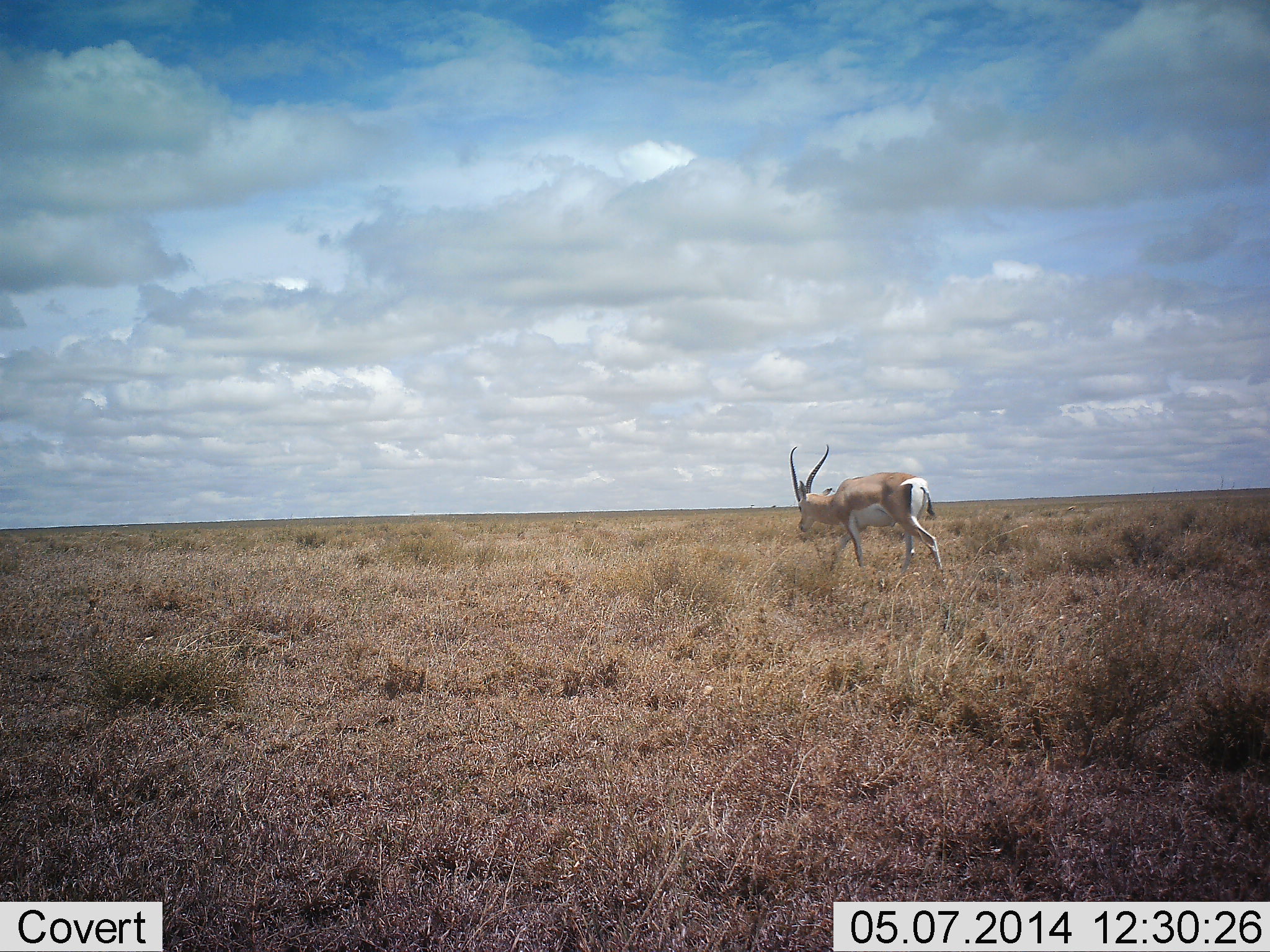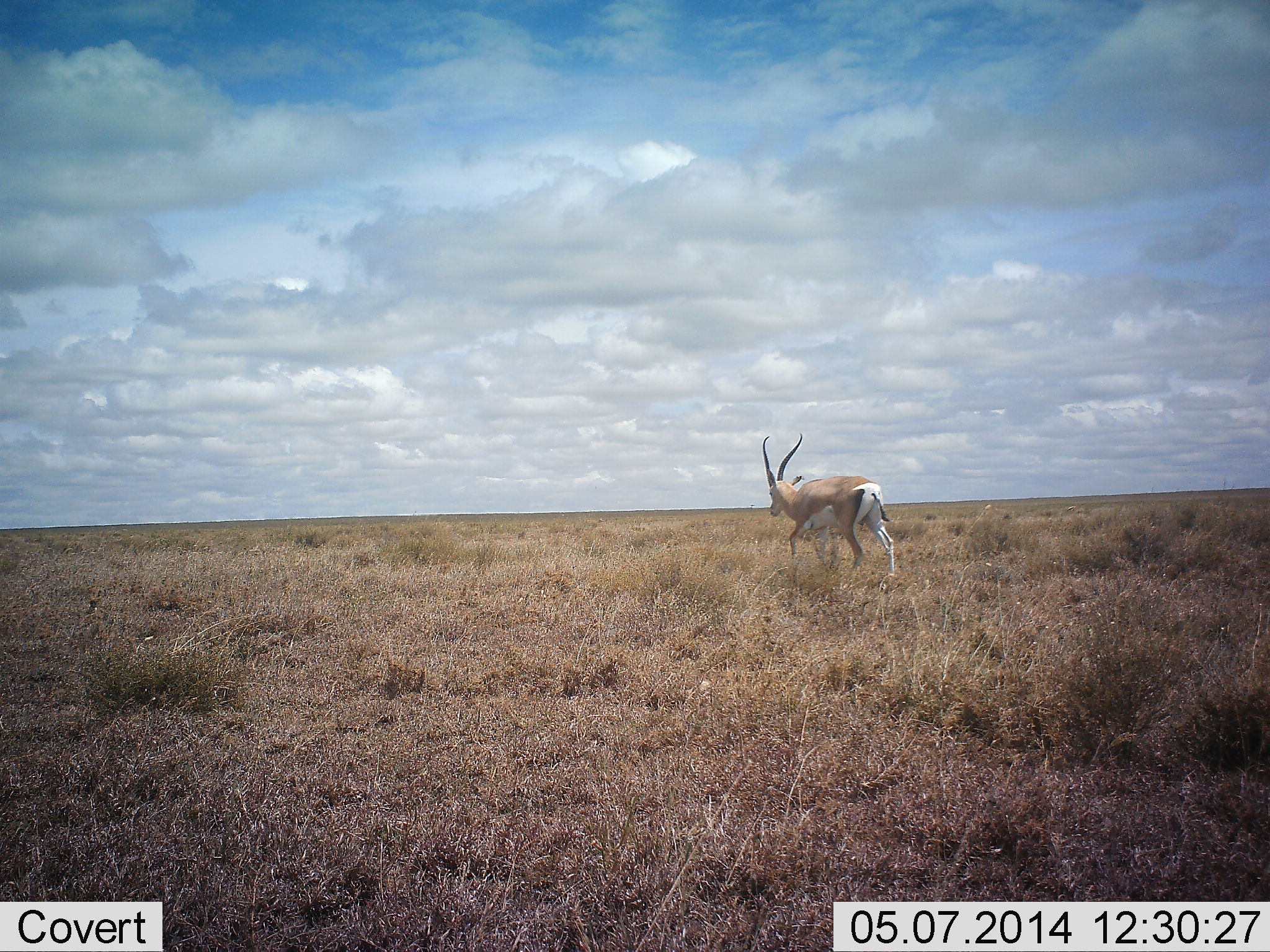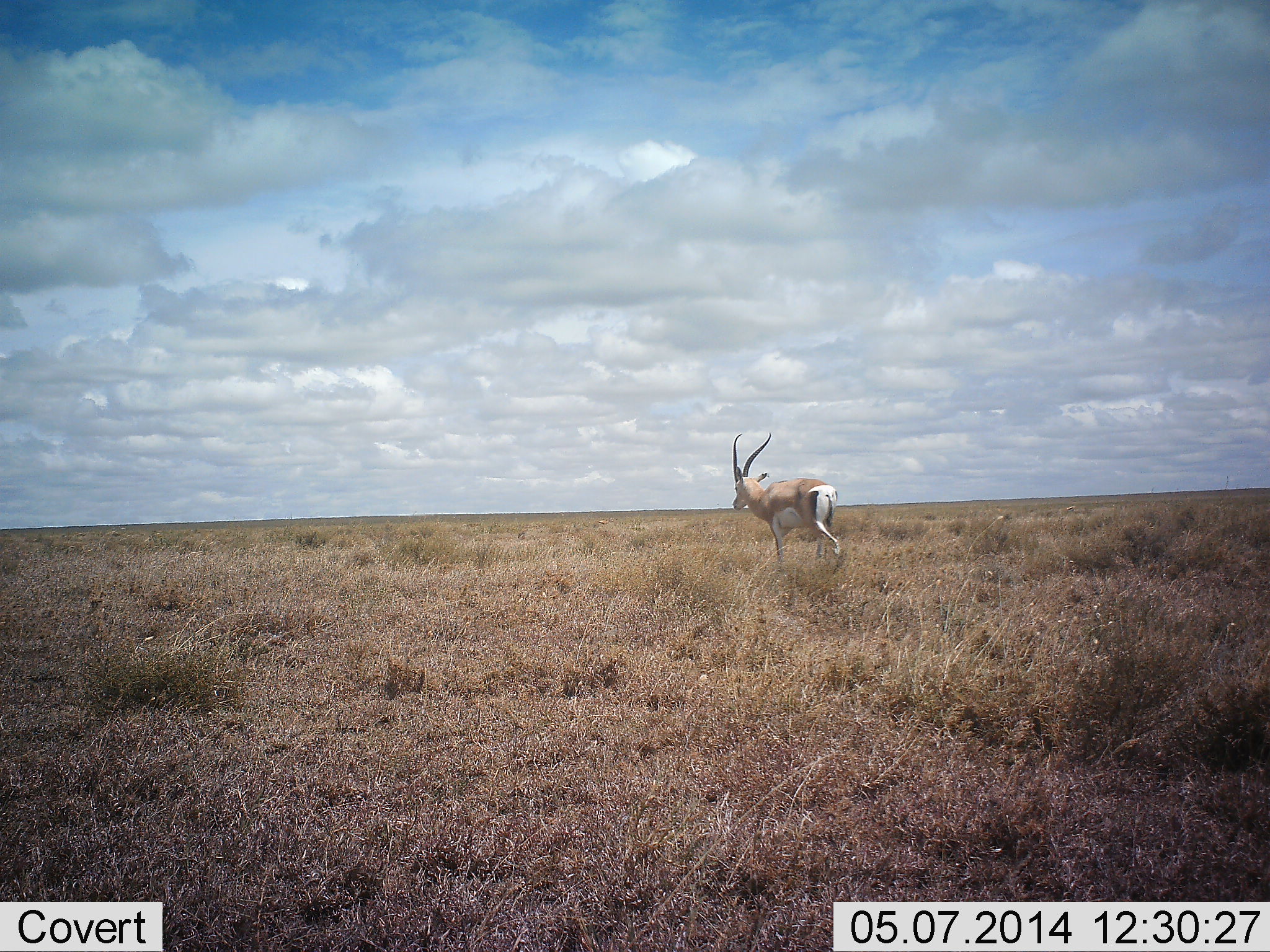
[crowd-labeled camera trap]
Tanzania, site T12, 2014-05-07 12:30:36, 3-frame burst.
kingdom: Animalia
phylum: Chordata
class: Mammalia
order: Artiodactyla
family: Bovidae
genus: Nanger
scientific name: Nanger granti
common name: grant's gazelle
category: gazellegrants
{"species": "gazellegrants (grant's gazelle) (Nanger granti)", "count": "1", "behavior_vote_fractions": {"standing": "0%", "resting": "0%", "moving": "100%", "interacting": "0%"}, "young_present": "0%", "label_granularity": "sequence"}